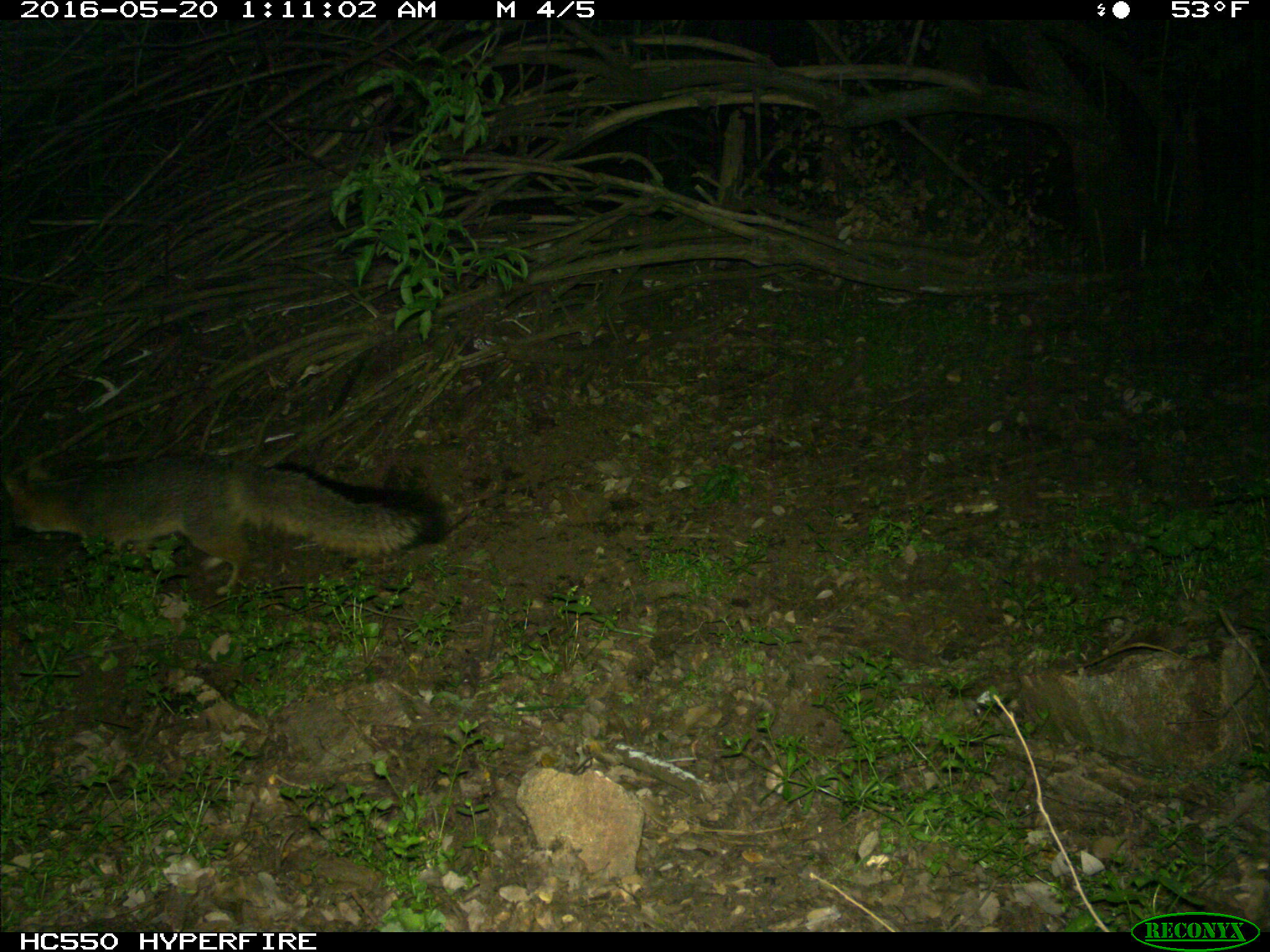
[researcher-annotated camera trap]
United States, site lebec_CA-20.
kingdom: Animalia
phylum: Chordata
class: Mammalia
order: Carnivora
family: Canidae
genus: Urocyon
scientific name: Urocyon cinereoargenteus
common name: gray fox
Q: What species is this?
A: Urocyon cinereoargenteus (gray fox).